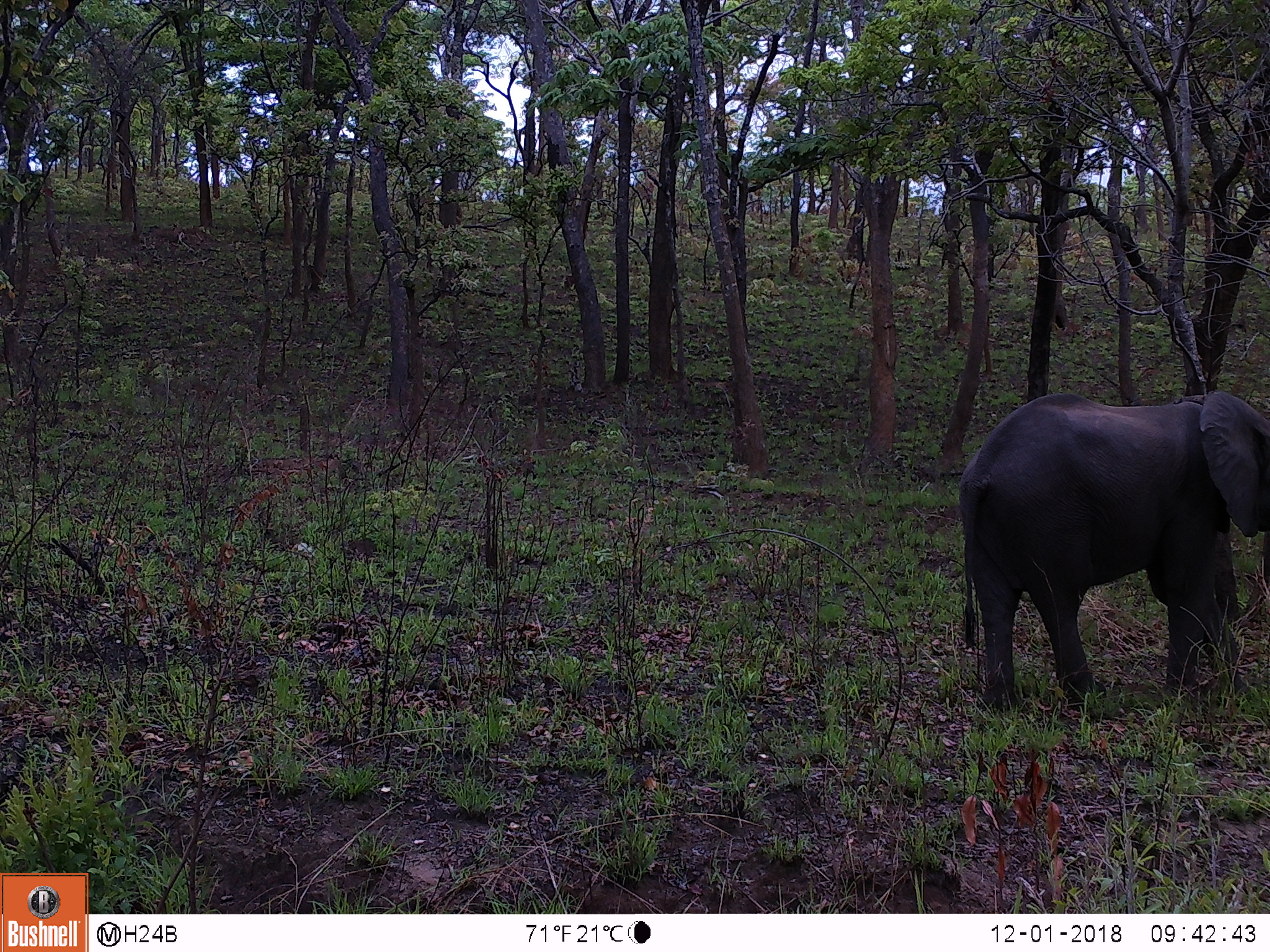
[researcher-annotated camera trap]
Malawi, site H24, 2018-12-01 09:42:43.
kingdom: Animalia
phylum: Chordata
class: Mammalia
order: Proboscidea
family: Elephantidae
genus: Loxodonta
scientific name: Loxodonta africana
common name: african savanna elephant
African savanna elephant (Loxodonta africana), count 1.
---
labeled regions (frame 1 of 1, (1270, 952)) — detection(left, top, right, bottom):
african savanna elephant: detection(953, 392, 1270, 712)